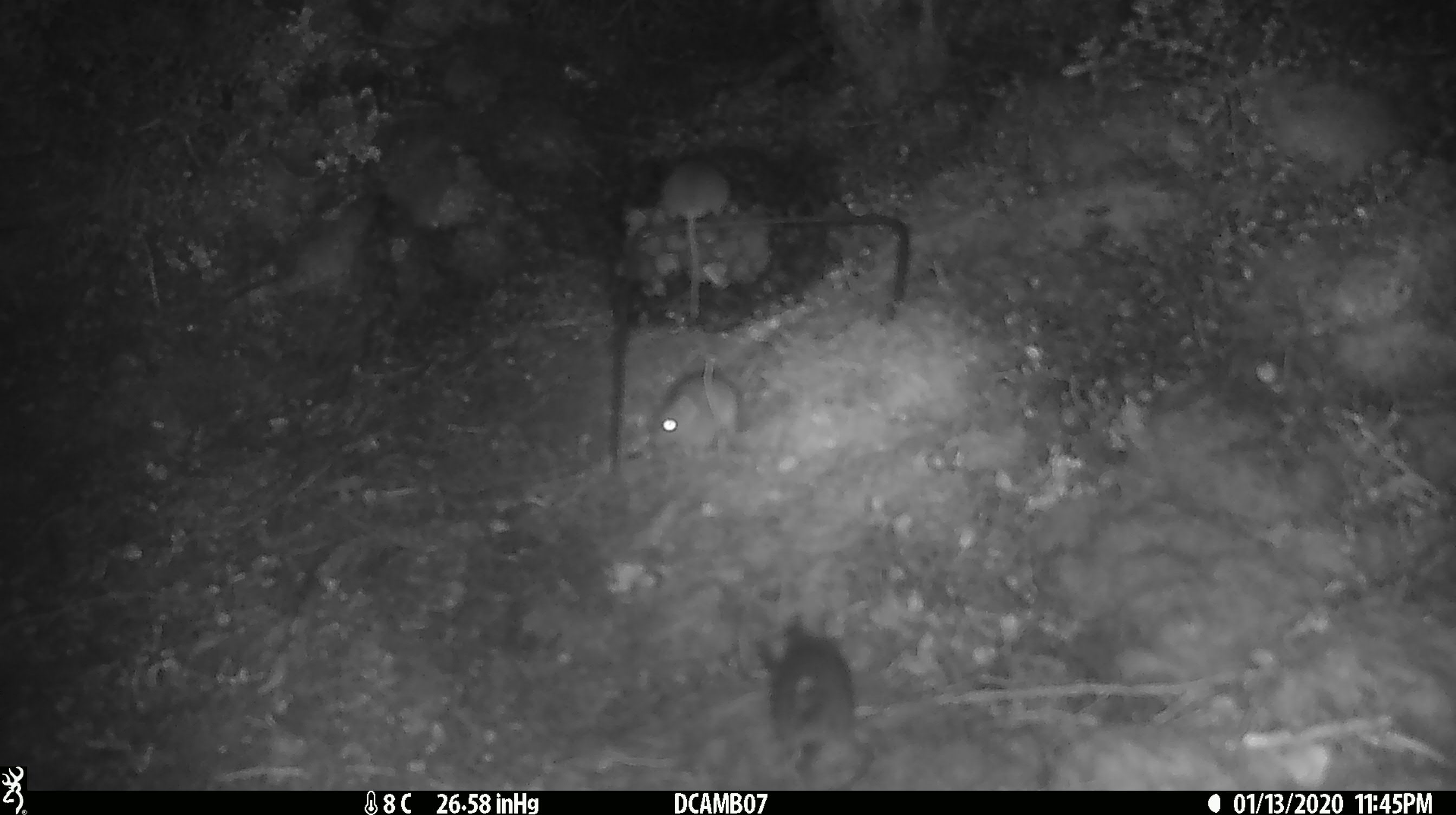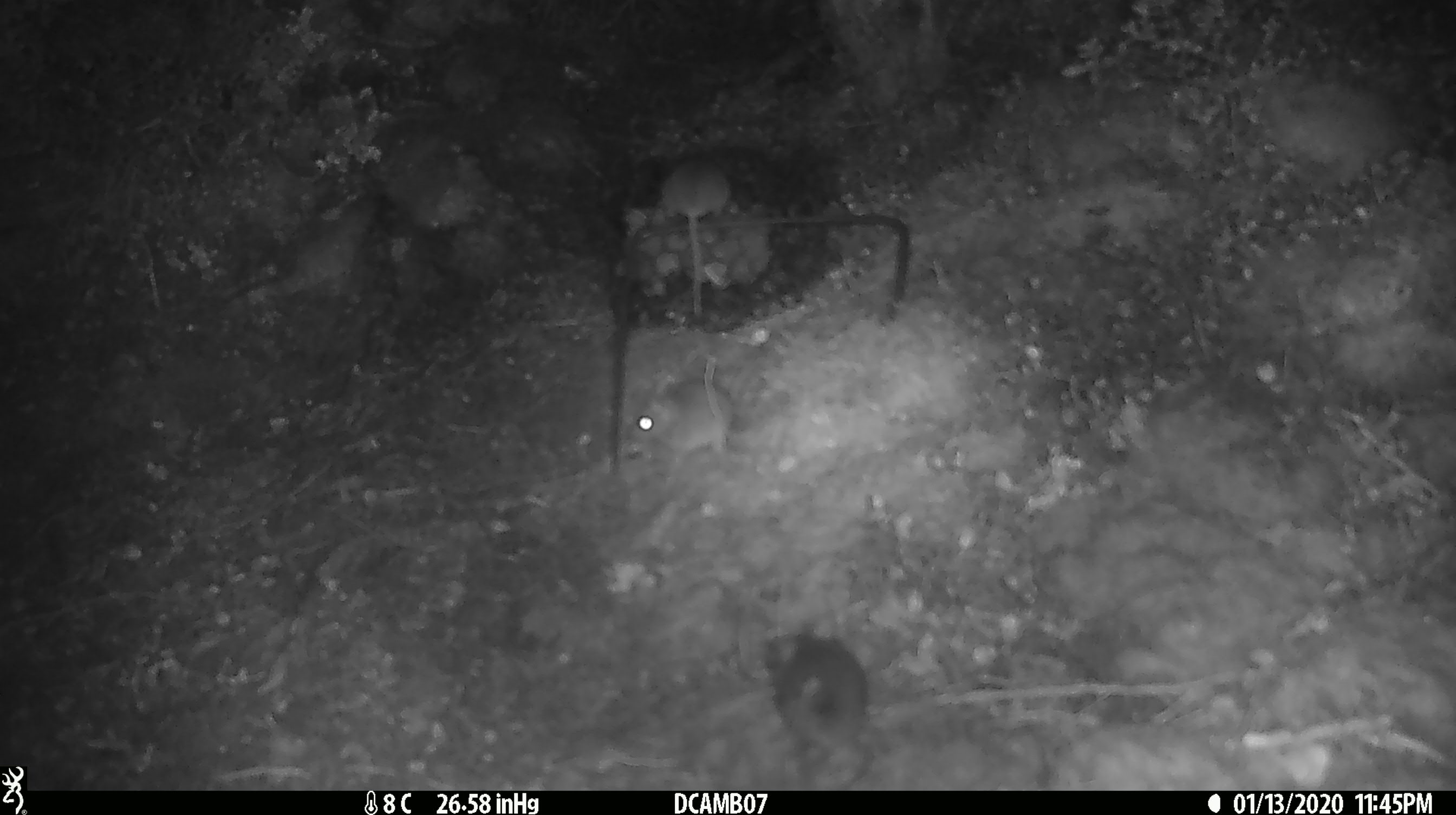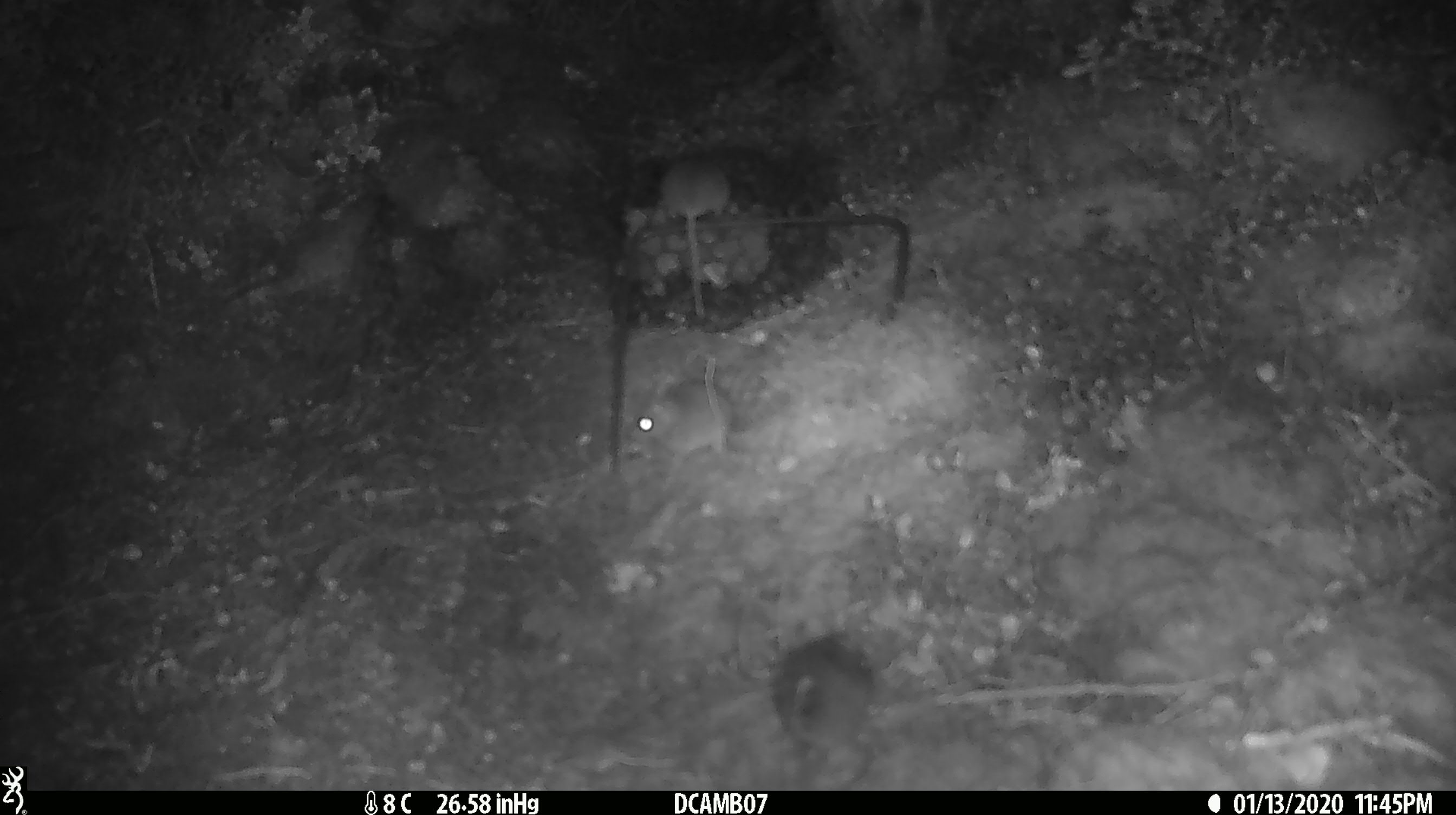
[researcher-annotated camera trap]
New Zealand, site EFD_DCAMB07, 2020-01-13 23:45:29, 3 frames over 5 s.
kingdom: Animalia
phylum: Chordata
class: Mammalia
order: Rodentia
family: Muridae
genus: Mus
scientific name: Mus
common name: mouse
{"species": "mouse (Mus)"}